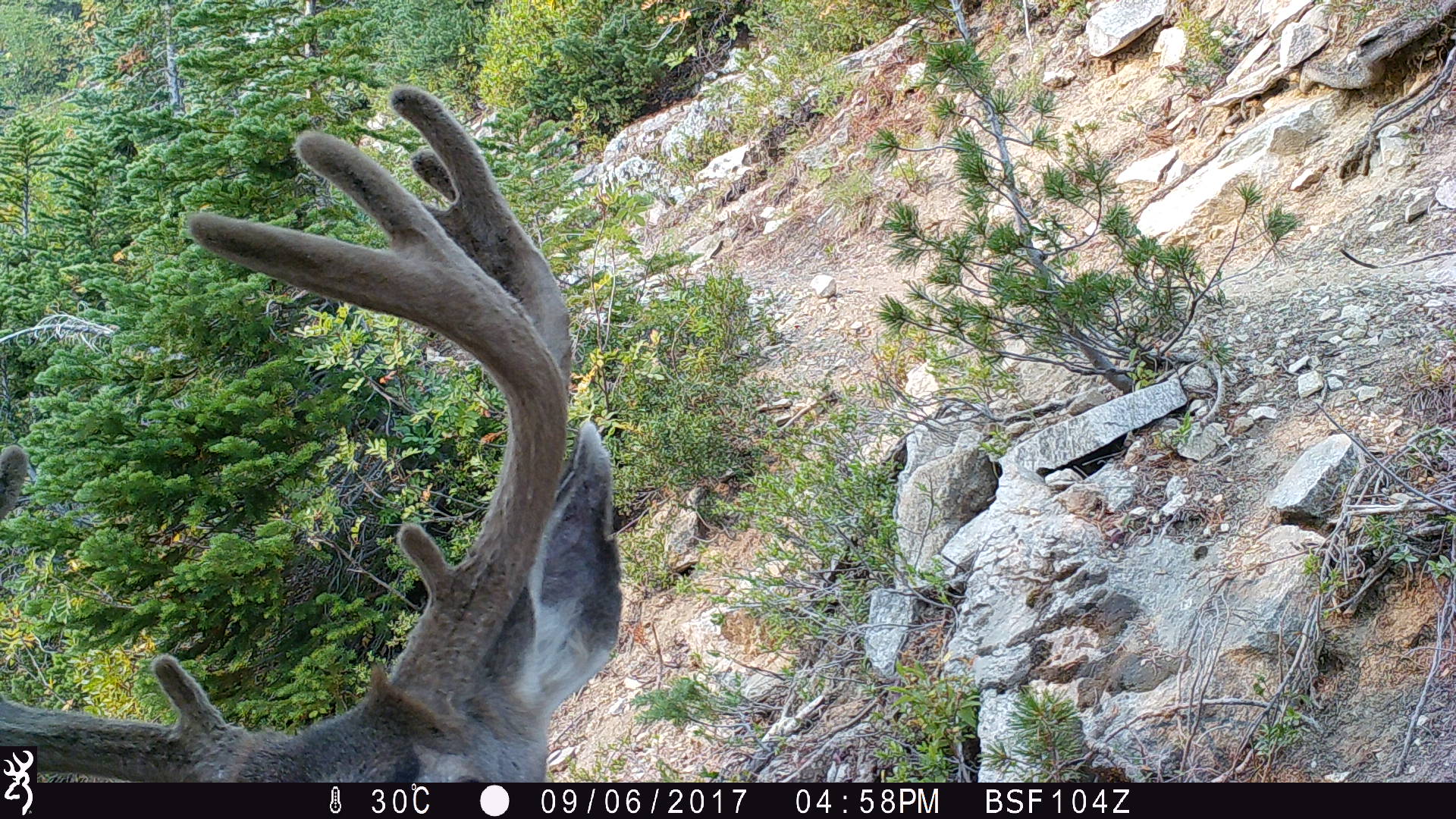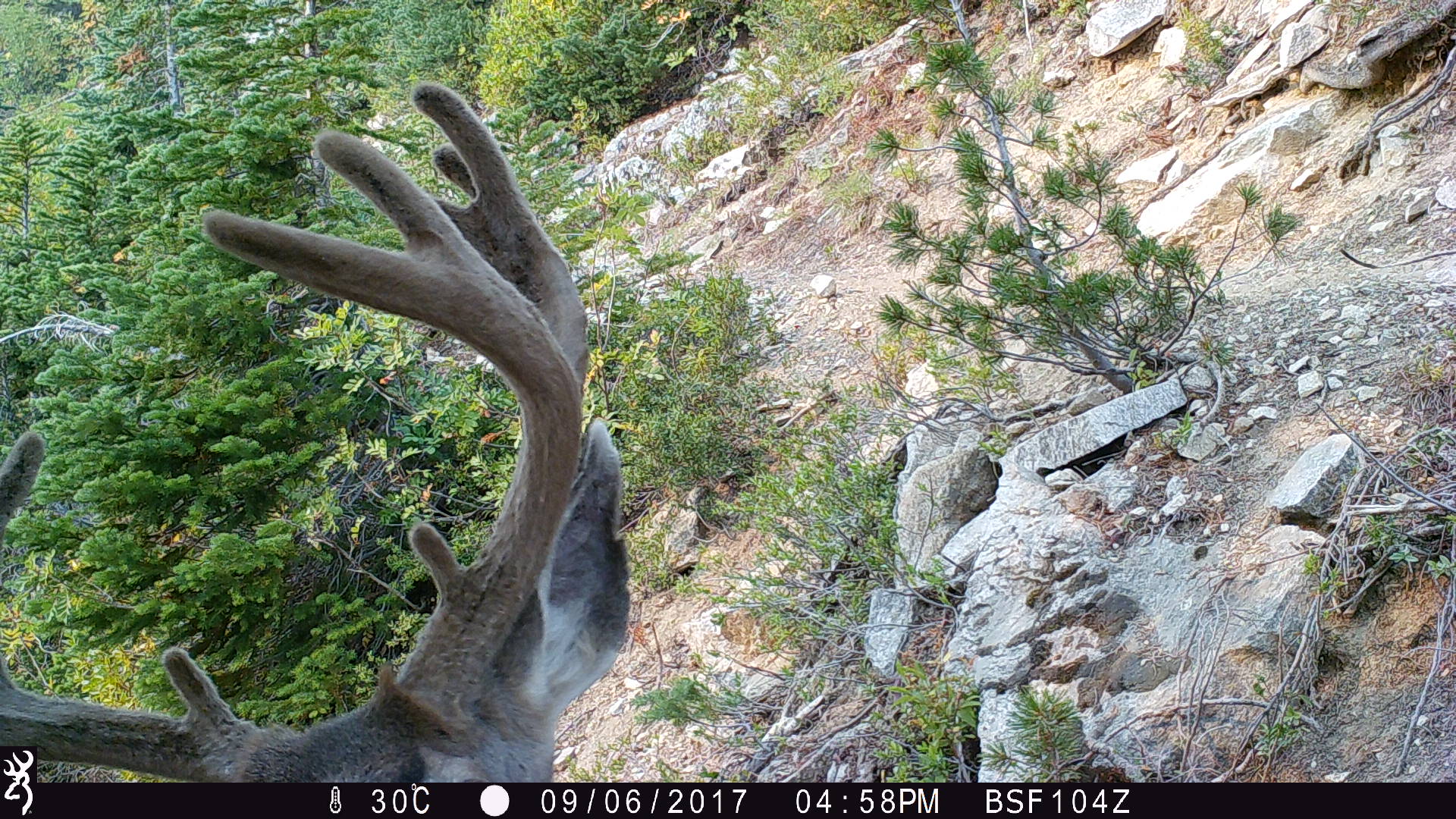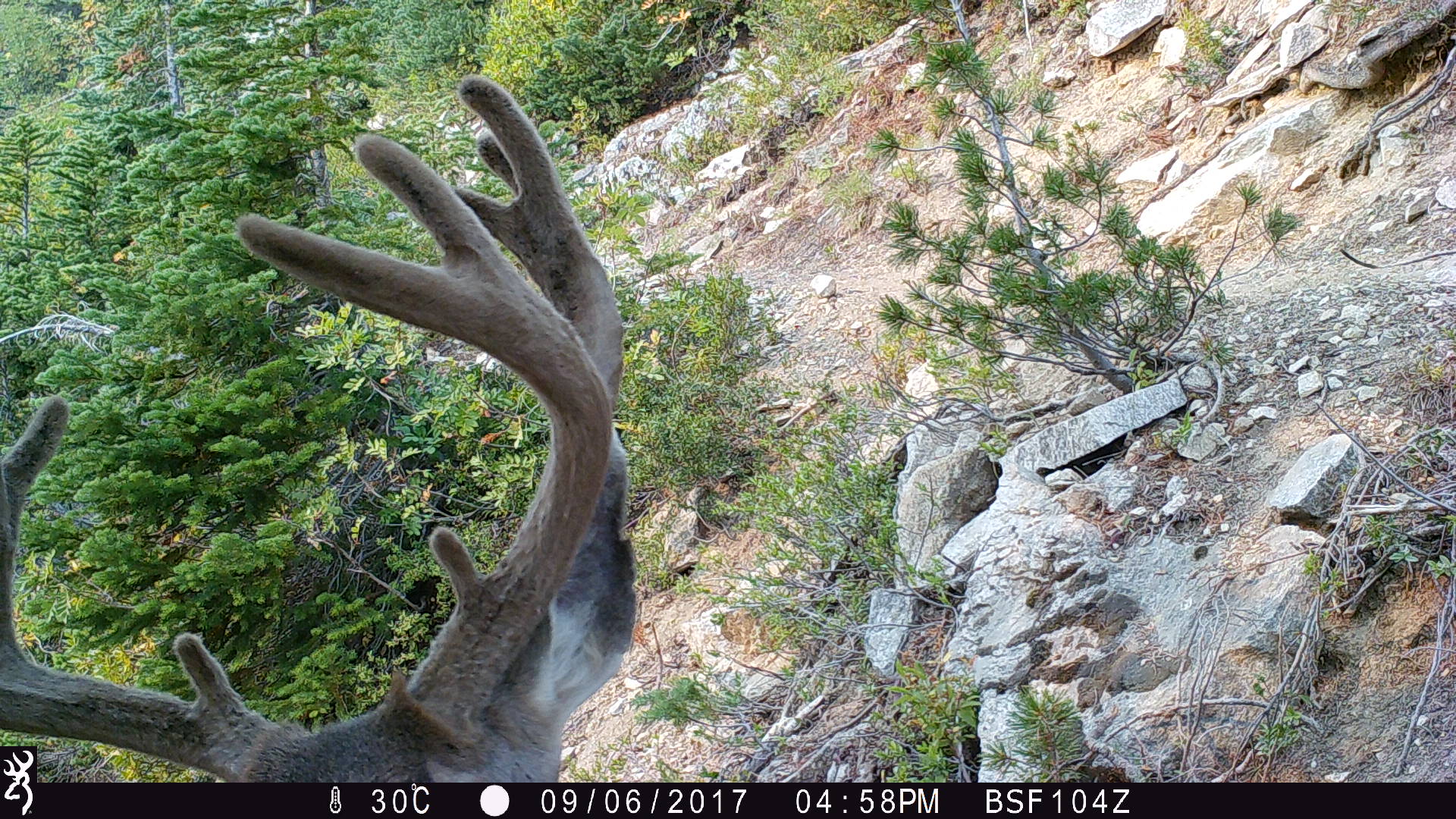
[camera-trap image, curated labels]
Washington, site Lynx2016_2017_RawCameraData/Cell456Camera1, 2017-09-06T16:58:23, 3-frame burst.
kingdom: Animalia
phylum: Chordata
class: Mammalia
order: Artiodactyla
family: Cervidae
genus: Odocoileus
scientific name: Odocoileus hemionus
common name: mule deer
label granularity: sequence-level